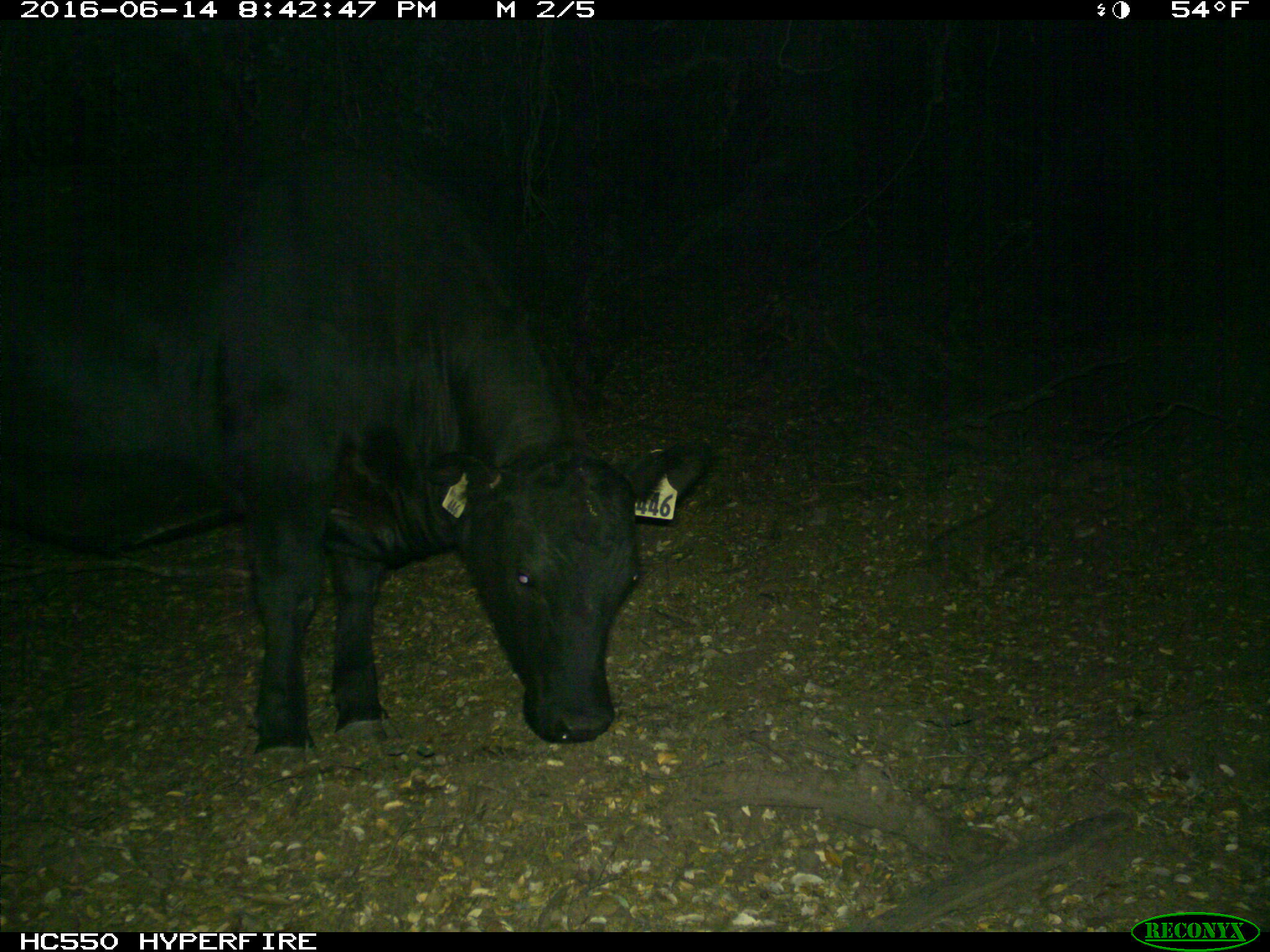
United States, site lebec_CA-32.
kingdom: Animalia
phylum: Chordata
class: Mammalia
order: Artiodactyla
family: Bovidae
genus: Bos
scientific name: Bos taurus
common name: domestic cow